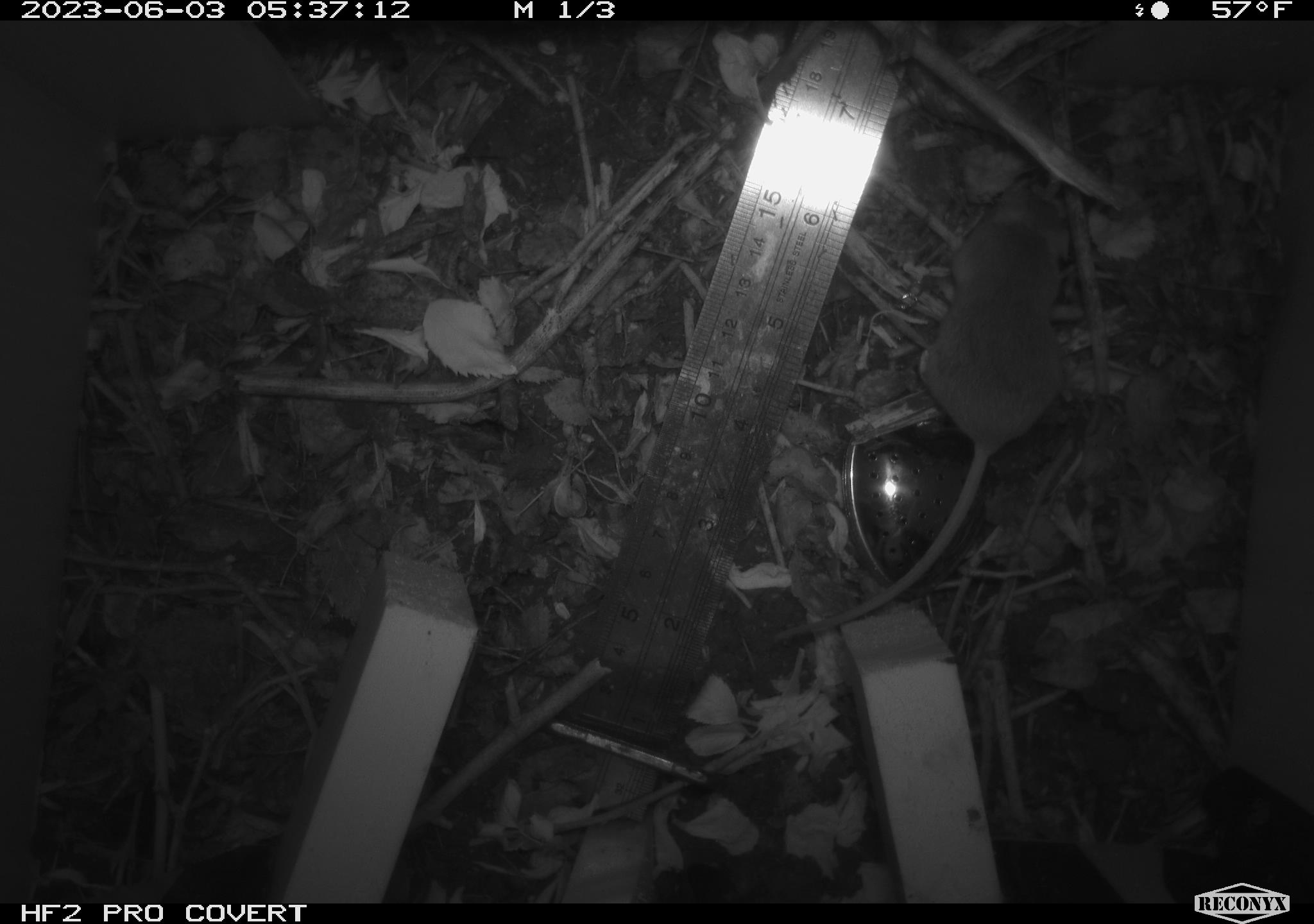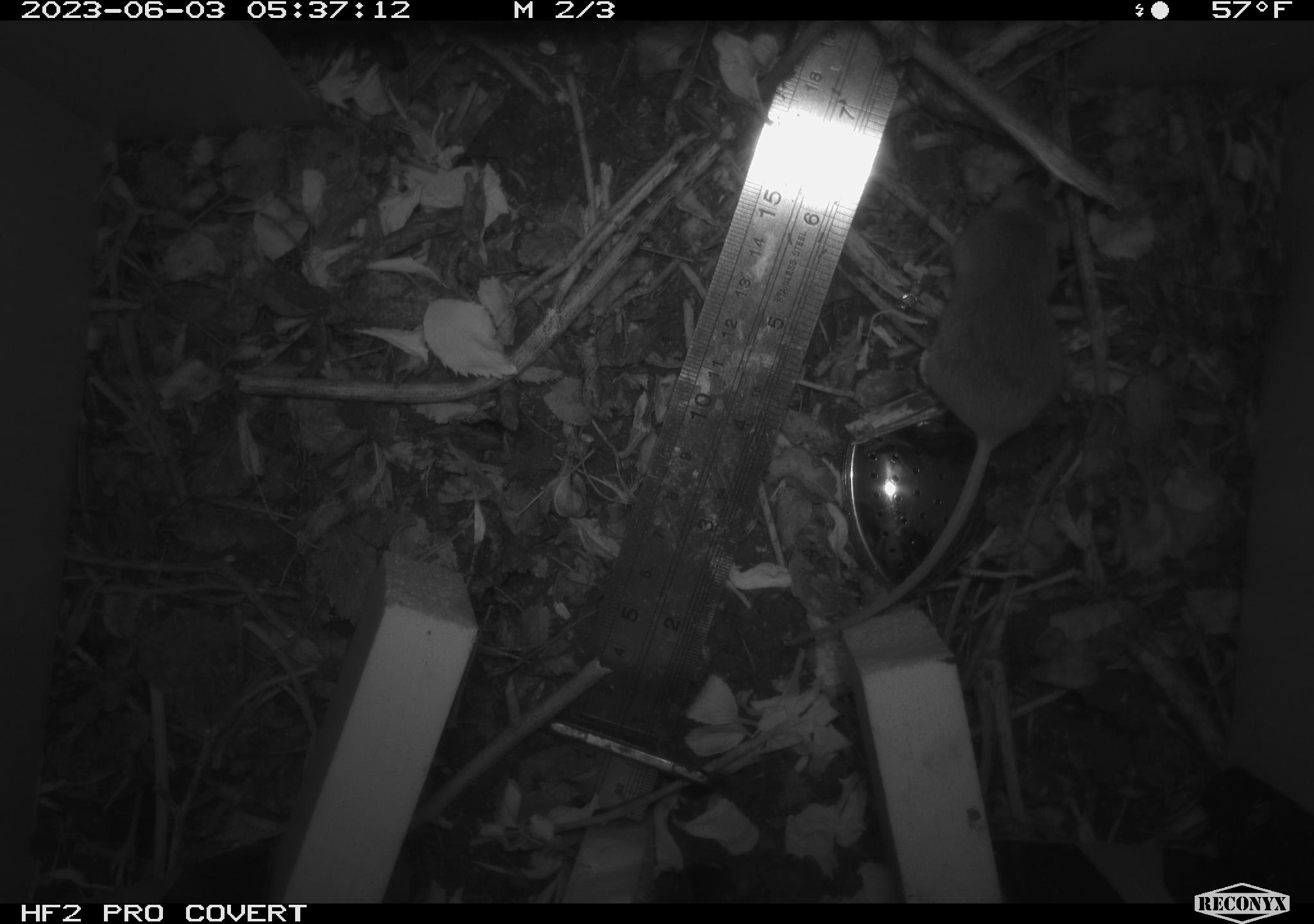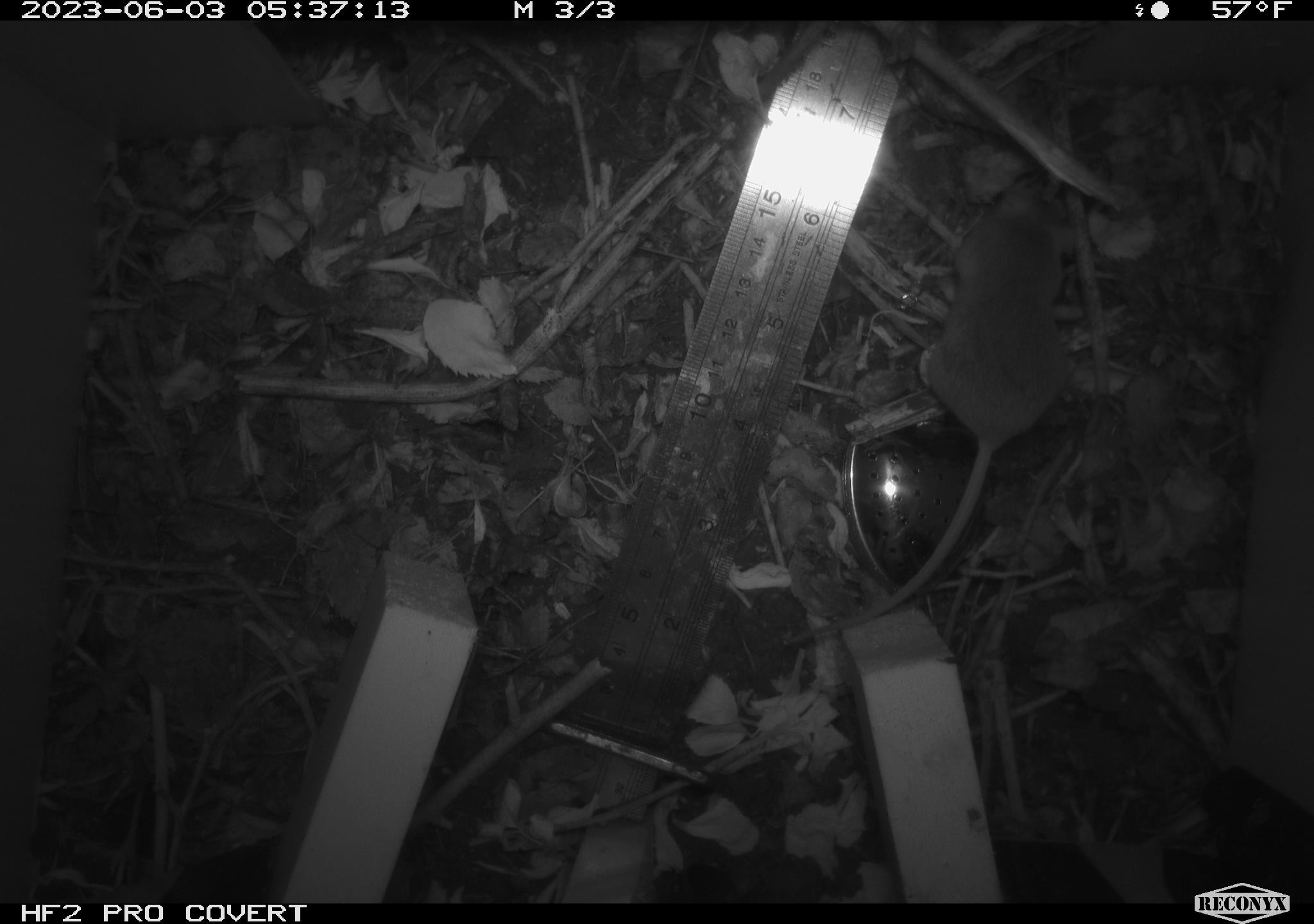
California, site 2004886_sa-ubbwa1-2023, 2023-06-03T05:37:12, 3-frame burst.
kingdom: Animalia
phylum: Chordata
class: Mammalia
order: Rodentia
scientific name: Rodentia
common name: rodent